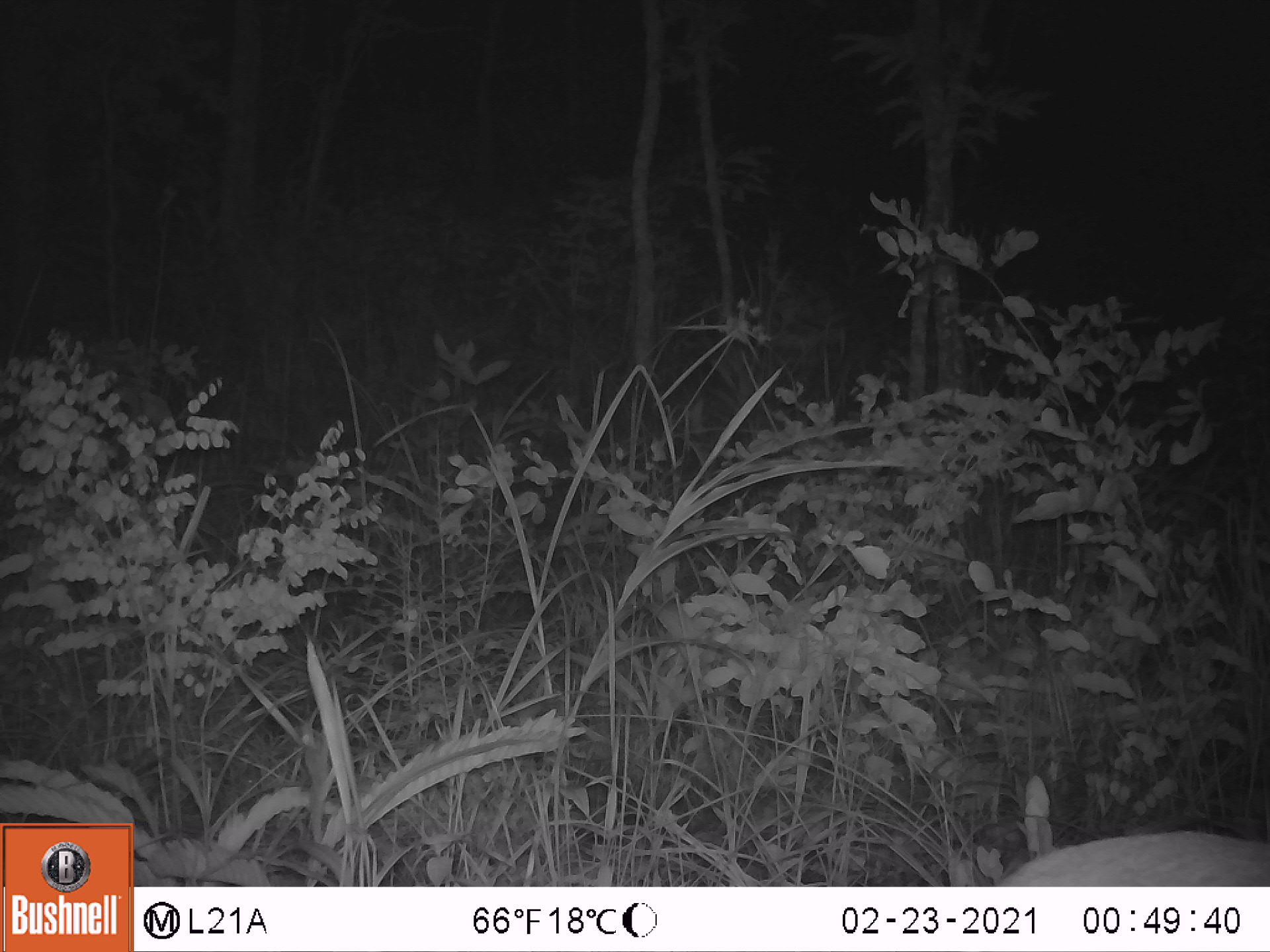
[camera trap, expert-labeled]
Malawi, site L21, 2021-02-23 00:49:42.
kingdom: Animalia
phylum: Chordata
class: Mammalia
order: Artiodactyla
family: Bovidae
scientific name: Antilopinae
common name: small antelope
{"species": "small antelope (Antilopinae)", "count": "1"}